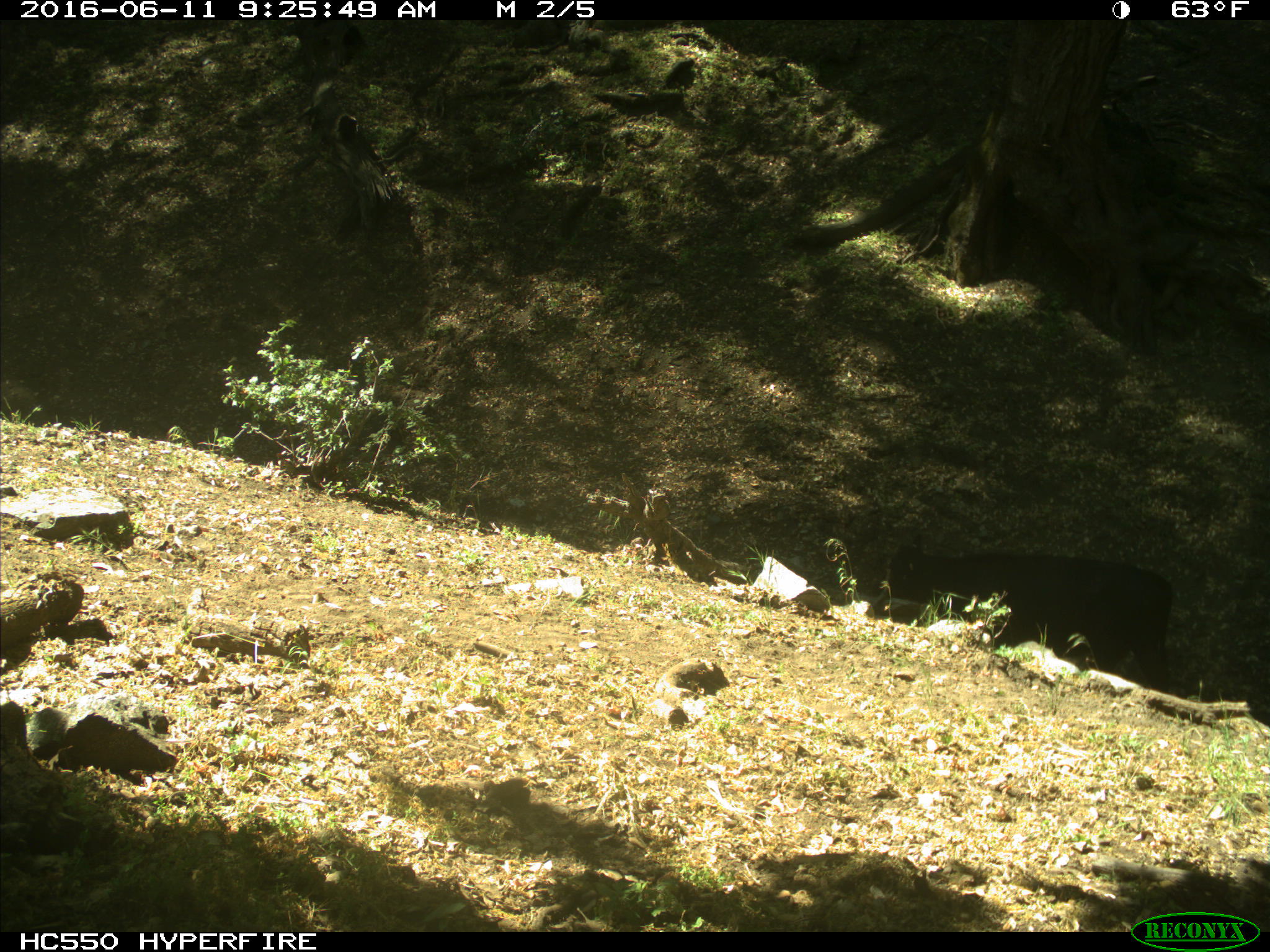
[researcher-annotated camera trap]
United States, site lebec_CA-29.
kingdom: Animalia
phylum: Chordata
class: Mammalia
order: Artiodactyla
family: Bovidae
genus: Bos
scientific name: Bos taurus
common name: domestic cow